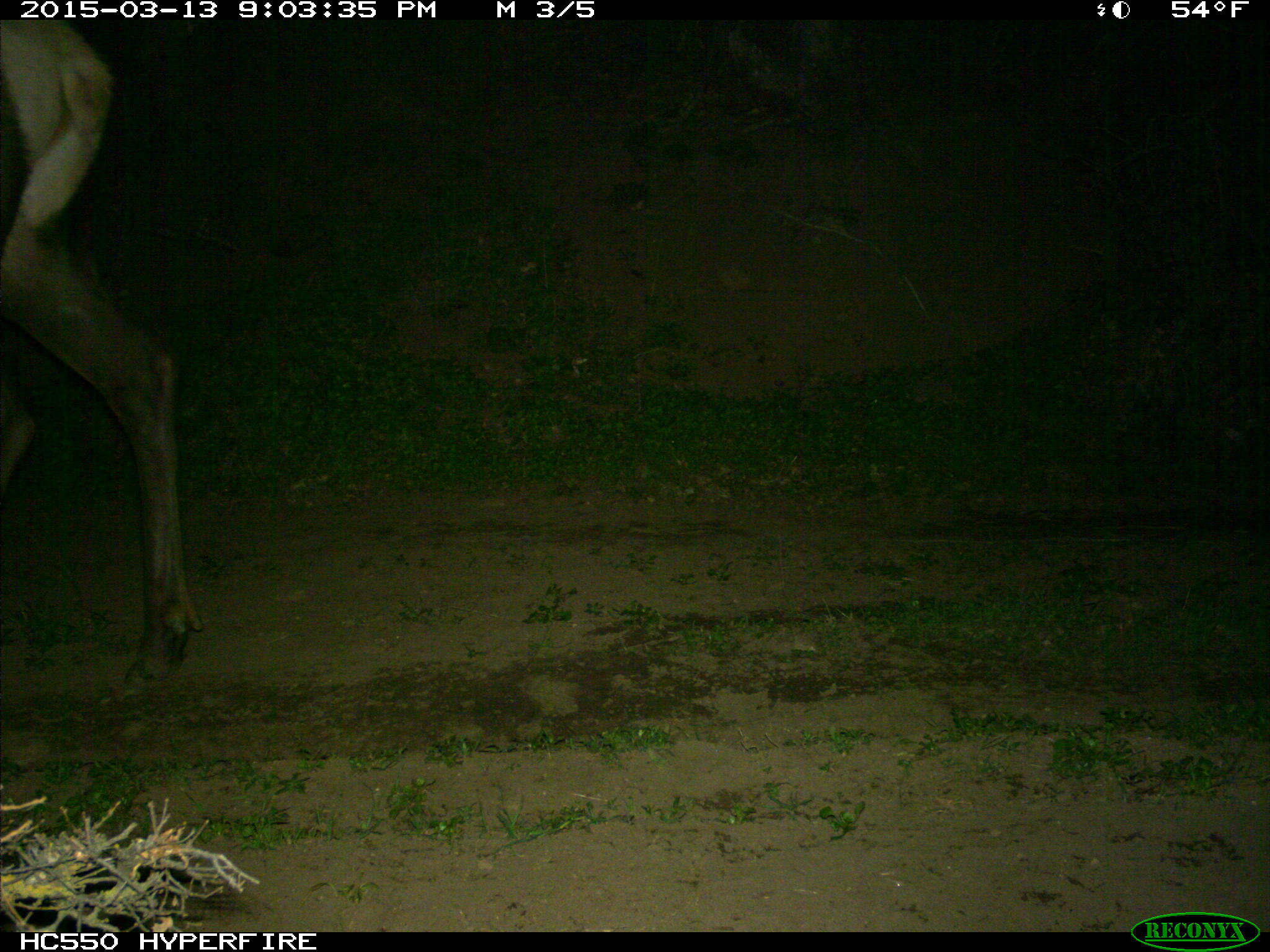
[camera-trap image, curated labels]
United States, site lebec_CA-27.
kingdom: Animalia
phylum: Chordata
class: Mammalia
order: Artiodactyla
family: Cervidae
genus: Cervus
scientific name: Cervus canadensis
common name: elk